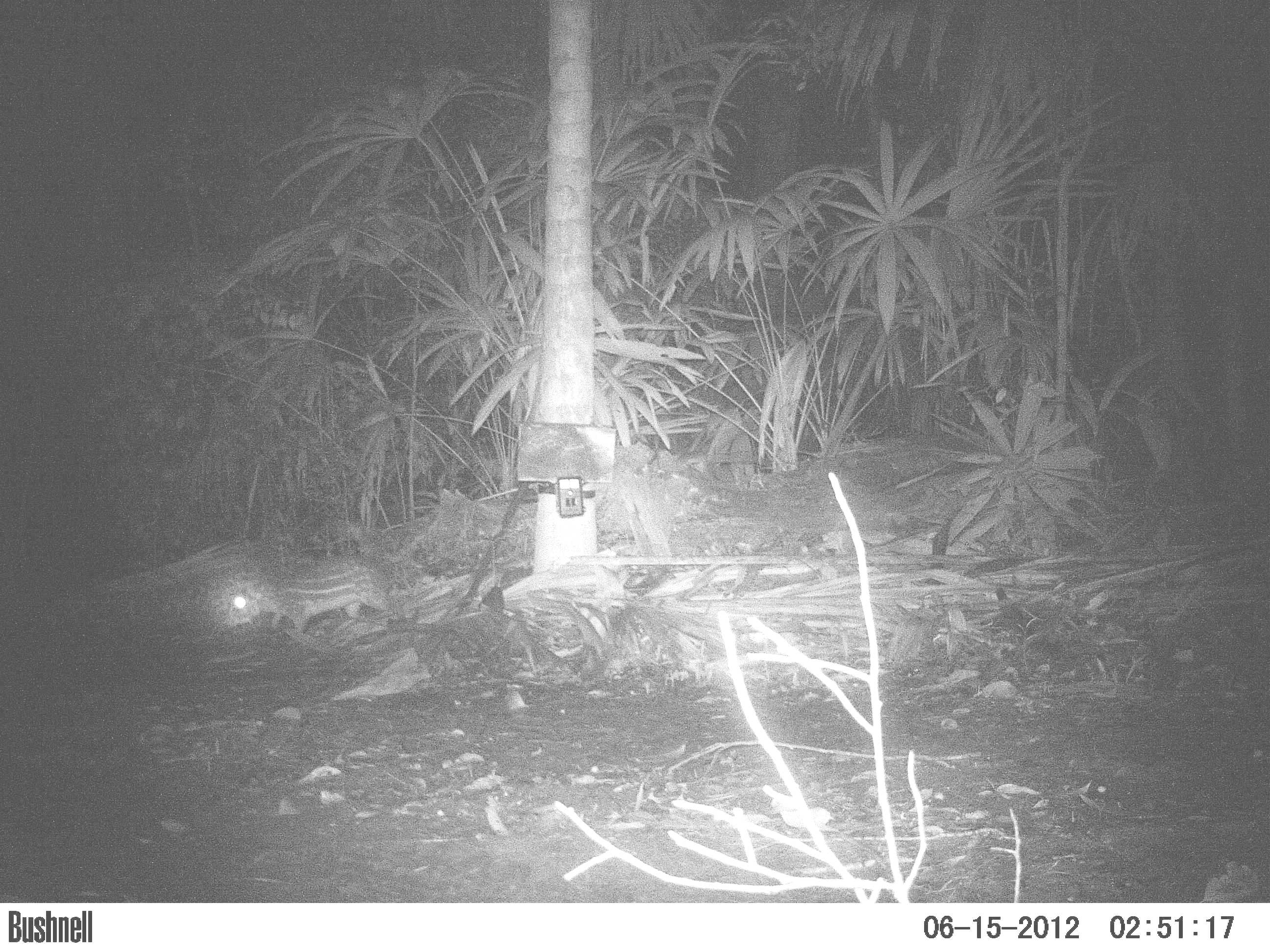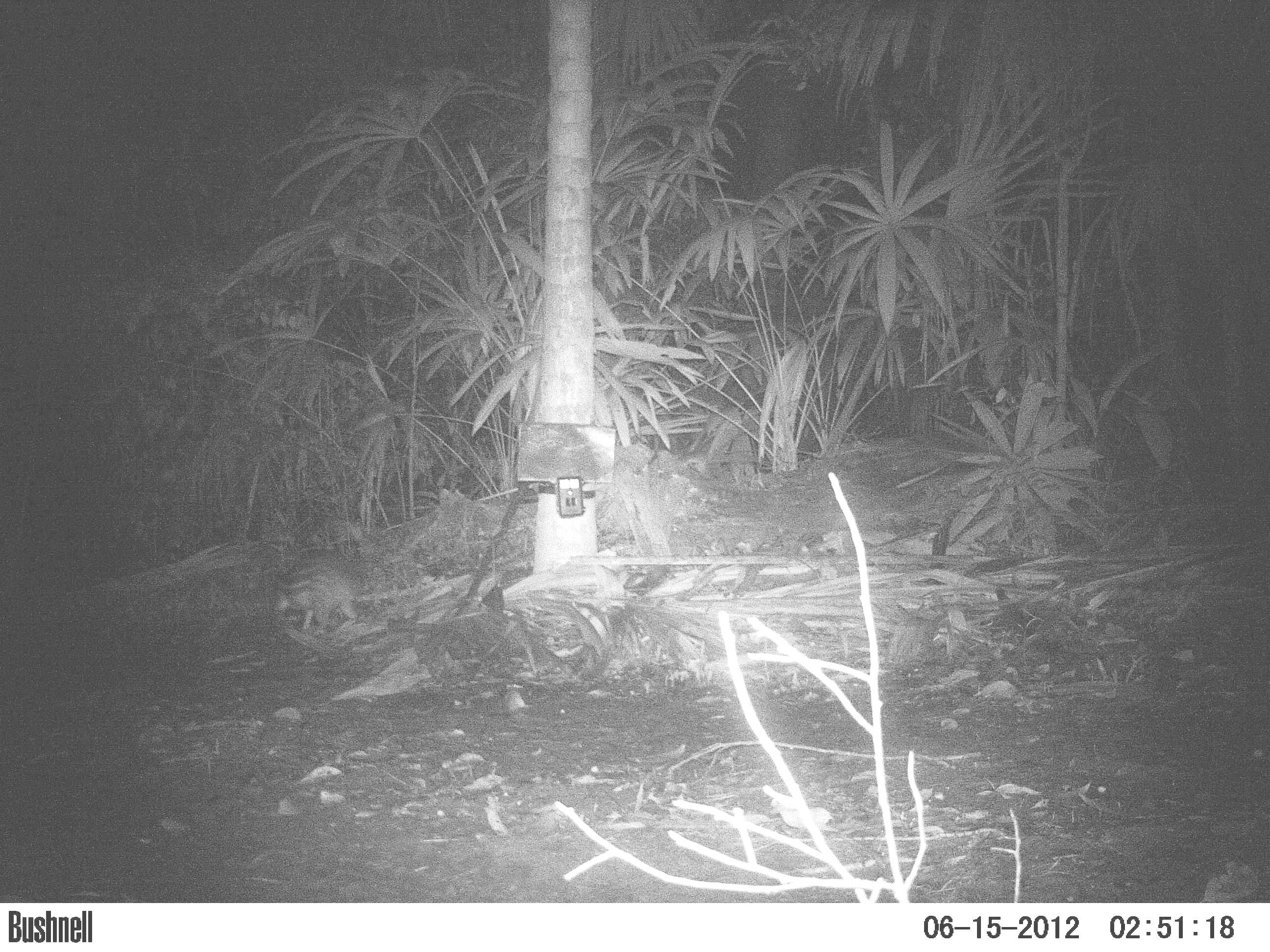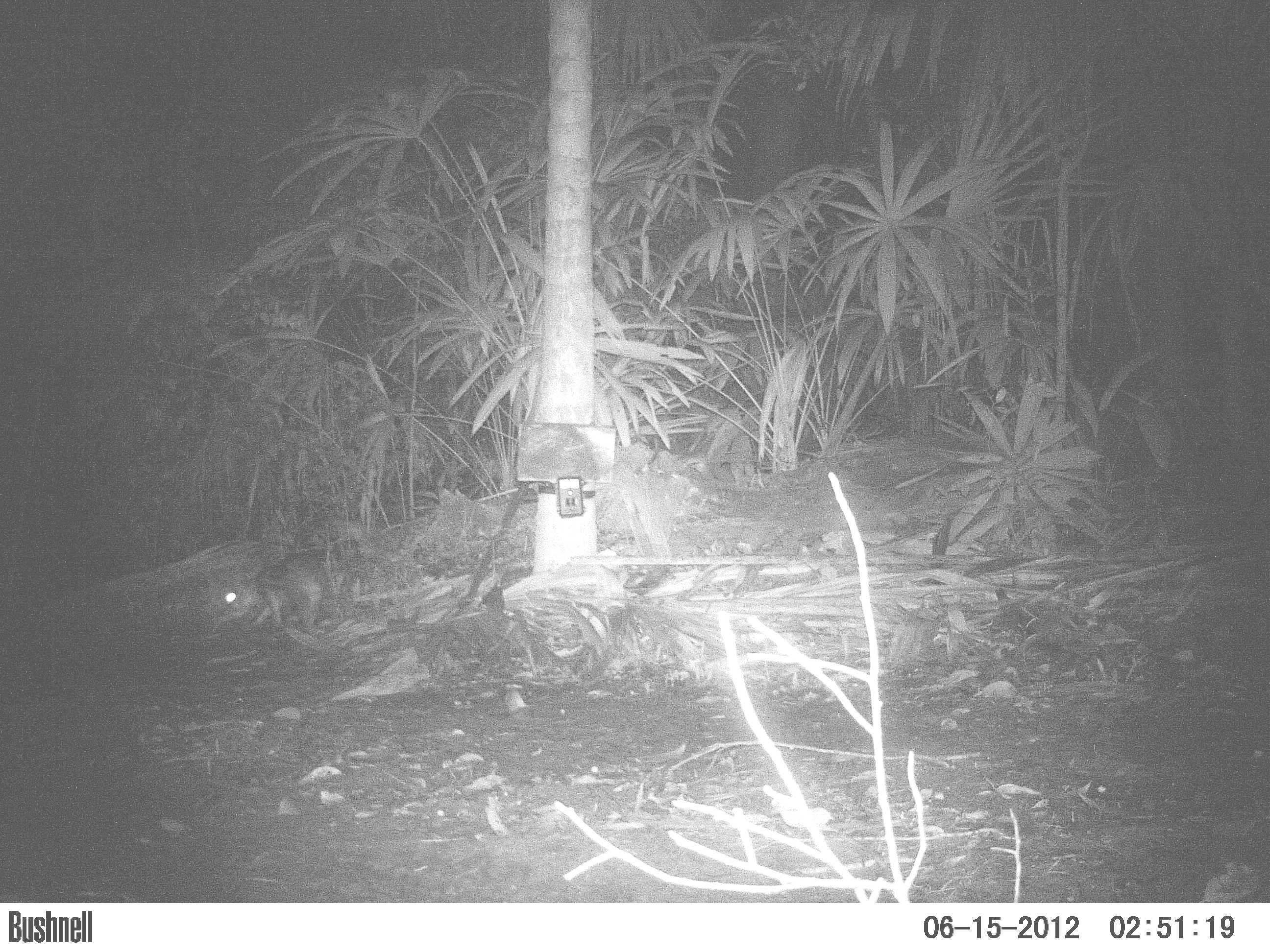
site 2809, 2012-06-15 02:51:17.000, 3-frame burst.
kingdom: Animalia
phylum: Chordata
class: Mammalia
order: Rodentia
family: Cuniculidae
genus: Cuniculus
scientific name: Cuniculus paca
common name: spotted paca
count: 1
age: adult